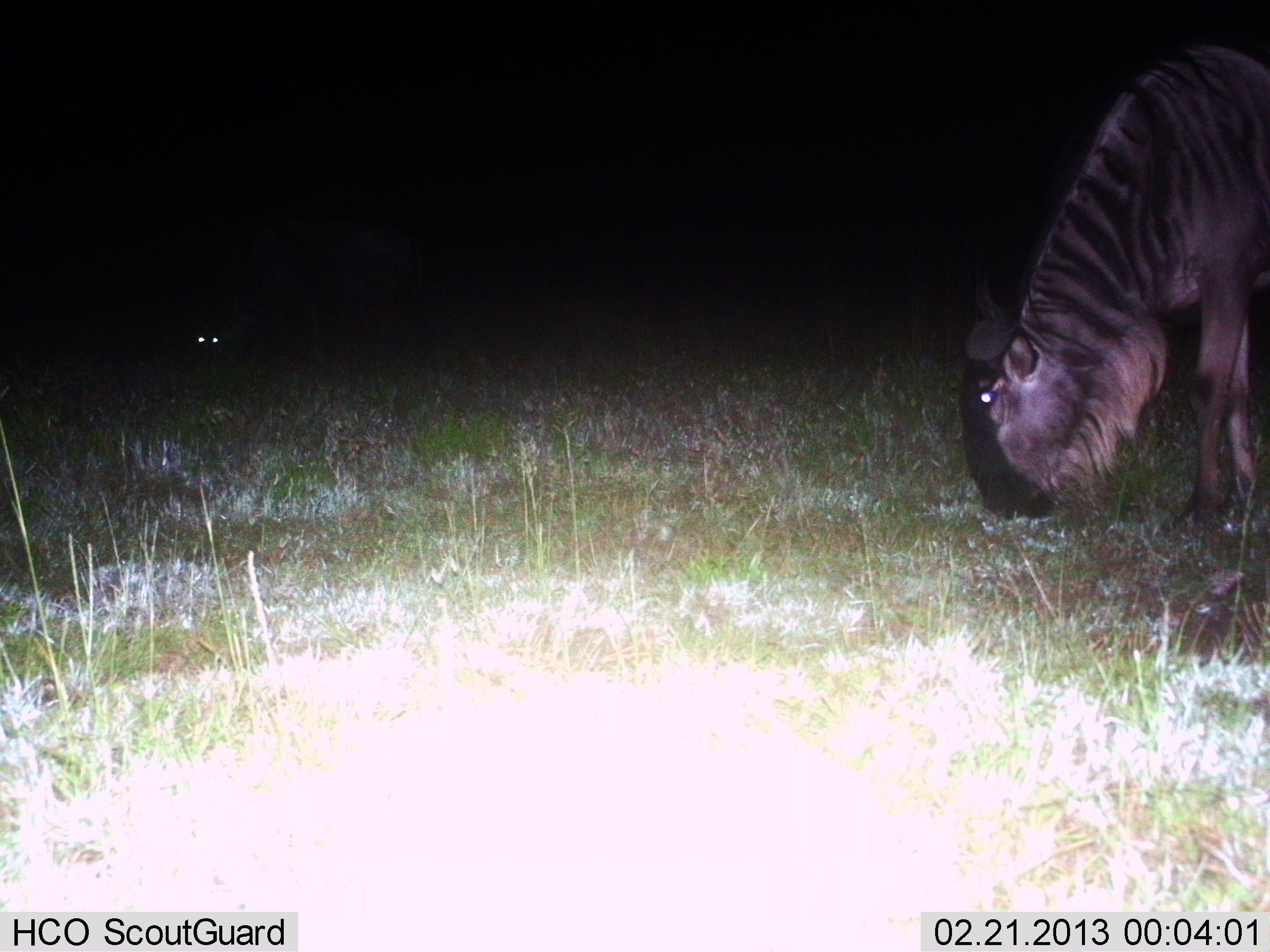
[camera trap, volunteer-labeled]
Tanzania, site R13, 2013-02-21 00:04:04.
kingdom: Animalia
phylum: Chordata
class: Mammalia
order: Artiodactyla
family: Bovidae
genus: Connochaetes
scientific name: Connochaetes taurinus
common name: blue wildebeest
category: wildebeest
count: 1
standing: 37%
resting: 0%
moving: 11%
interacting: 0%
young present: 0%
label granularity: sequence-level